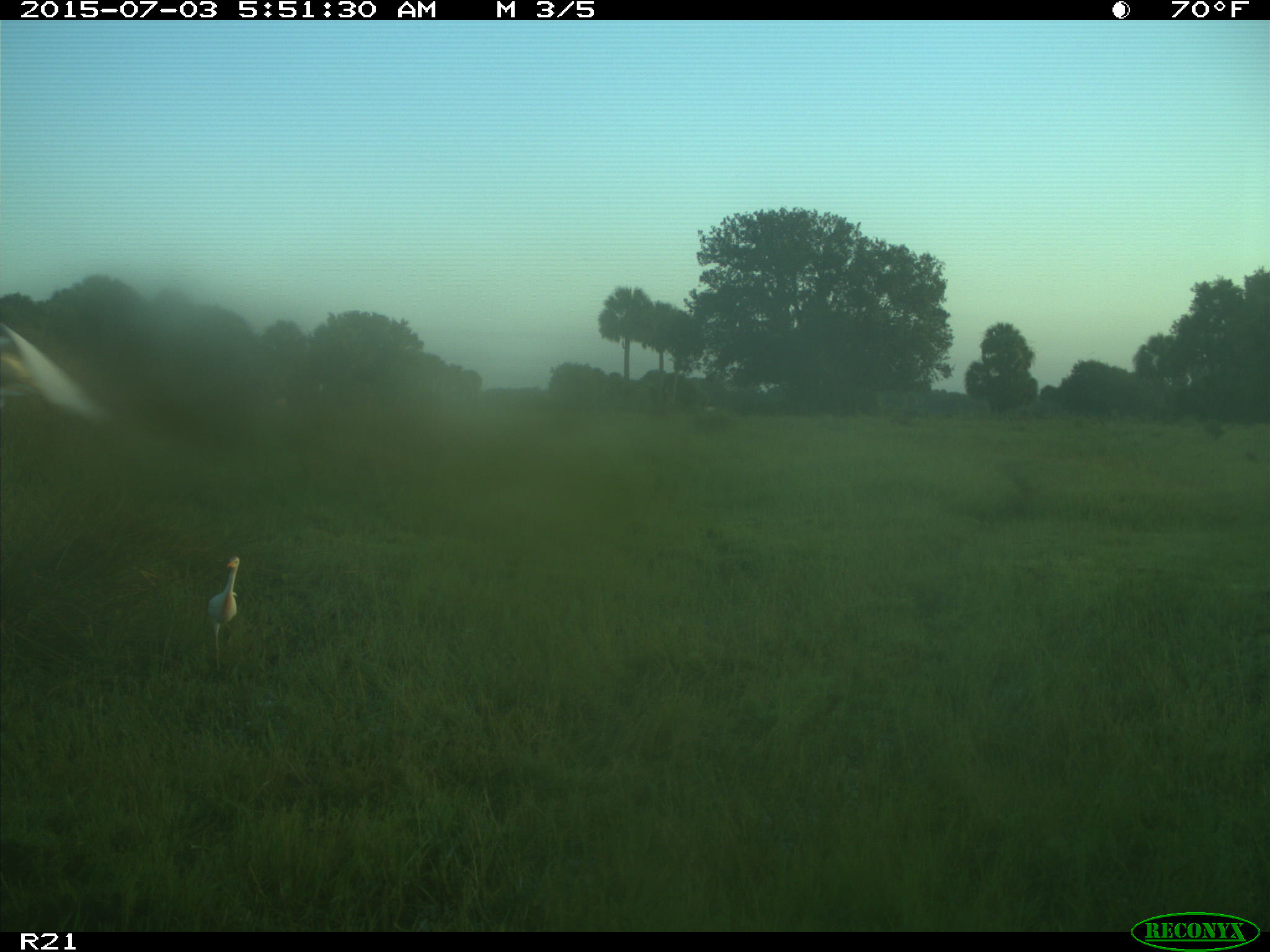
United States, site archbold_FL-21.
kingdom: Animalia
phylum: Chordata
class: Aves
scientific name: Aves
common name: birds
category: unidentified bird